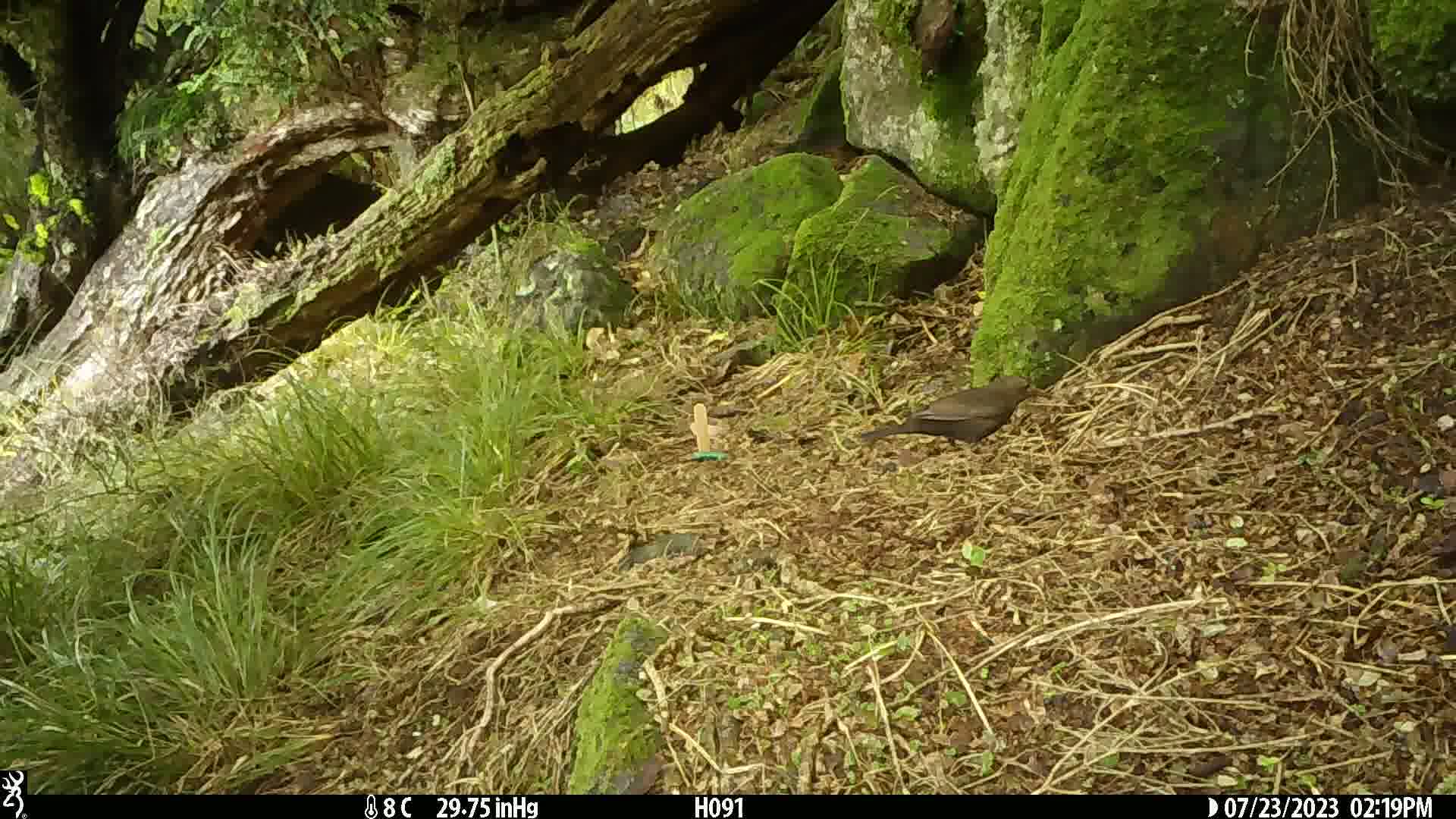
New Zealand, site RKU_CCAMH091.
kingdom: Animalia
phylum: Chordata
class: Aves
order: Passeriformes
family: Turdidae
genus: Turdus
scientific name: Turdus merula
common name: eurasian blackbird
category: blackbird